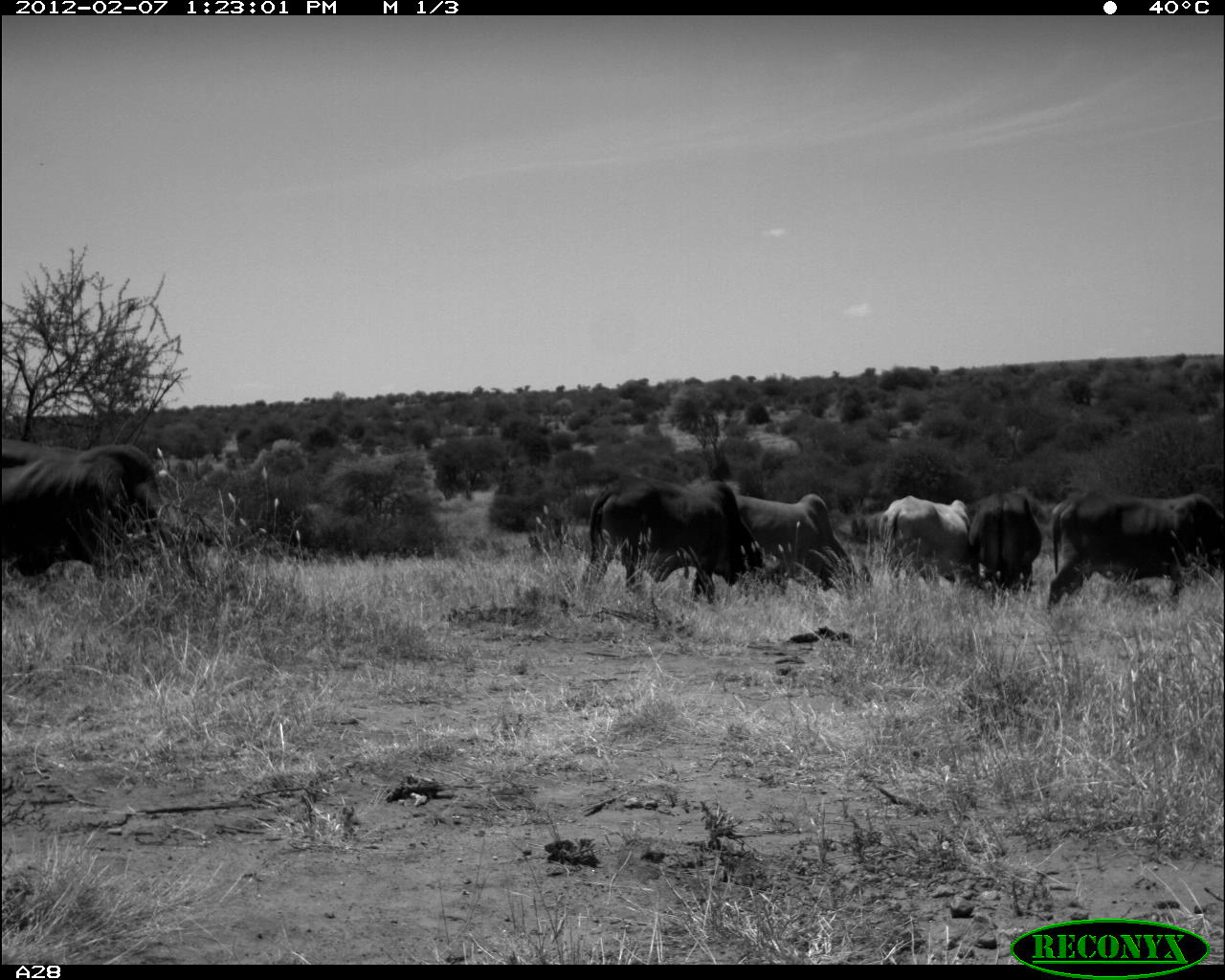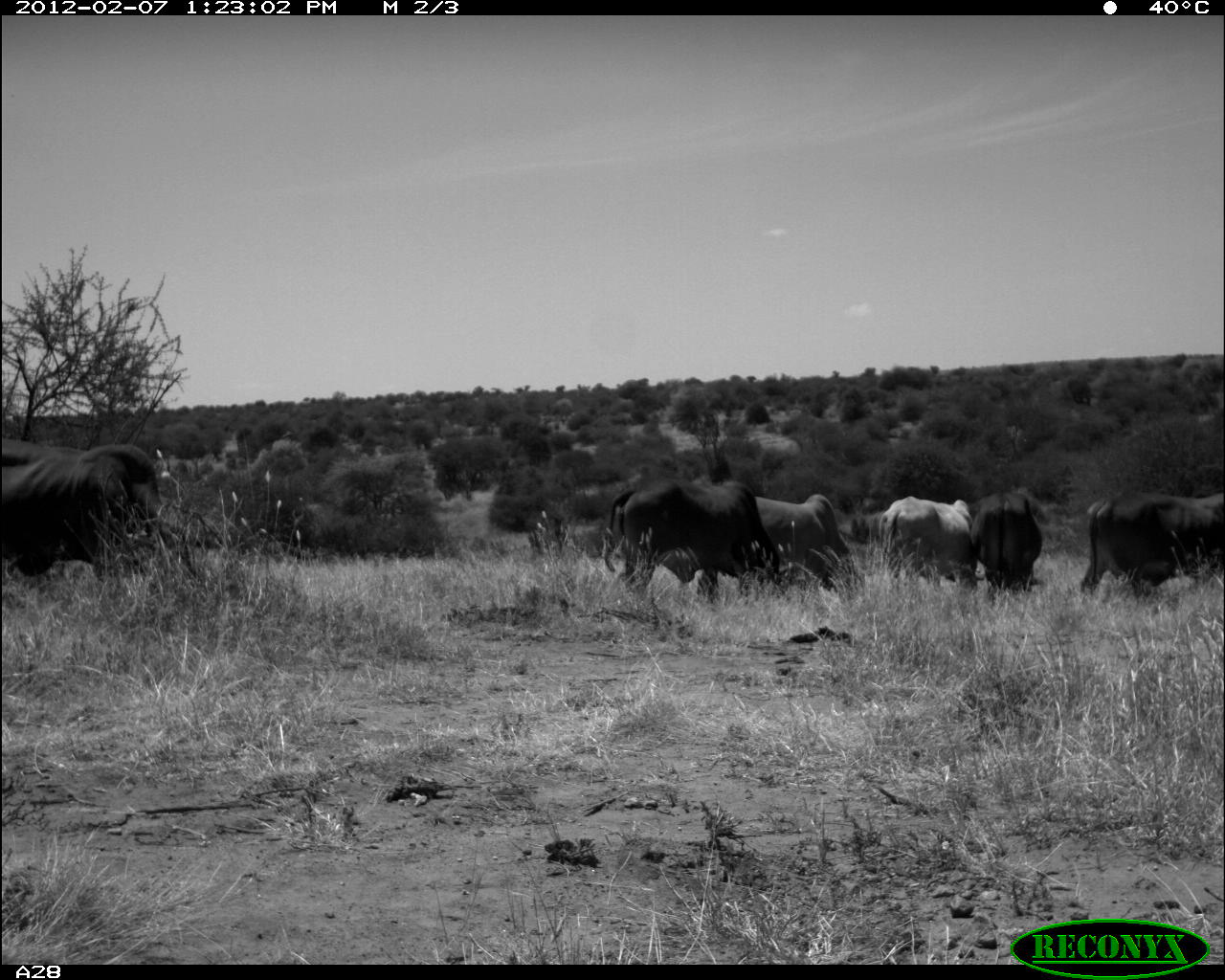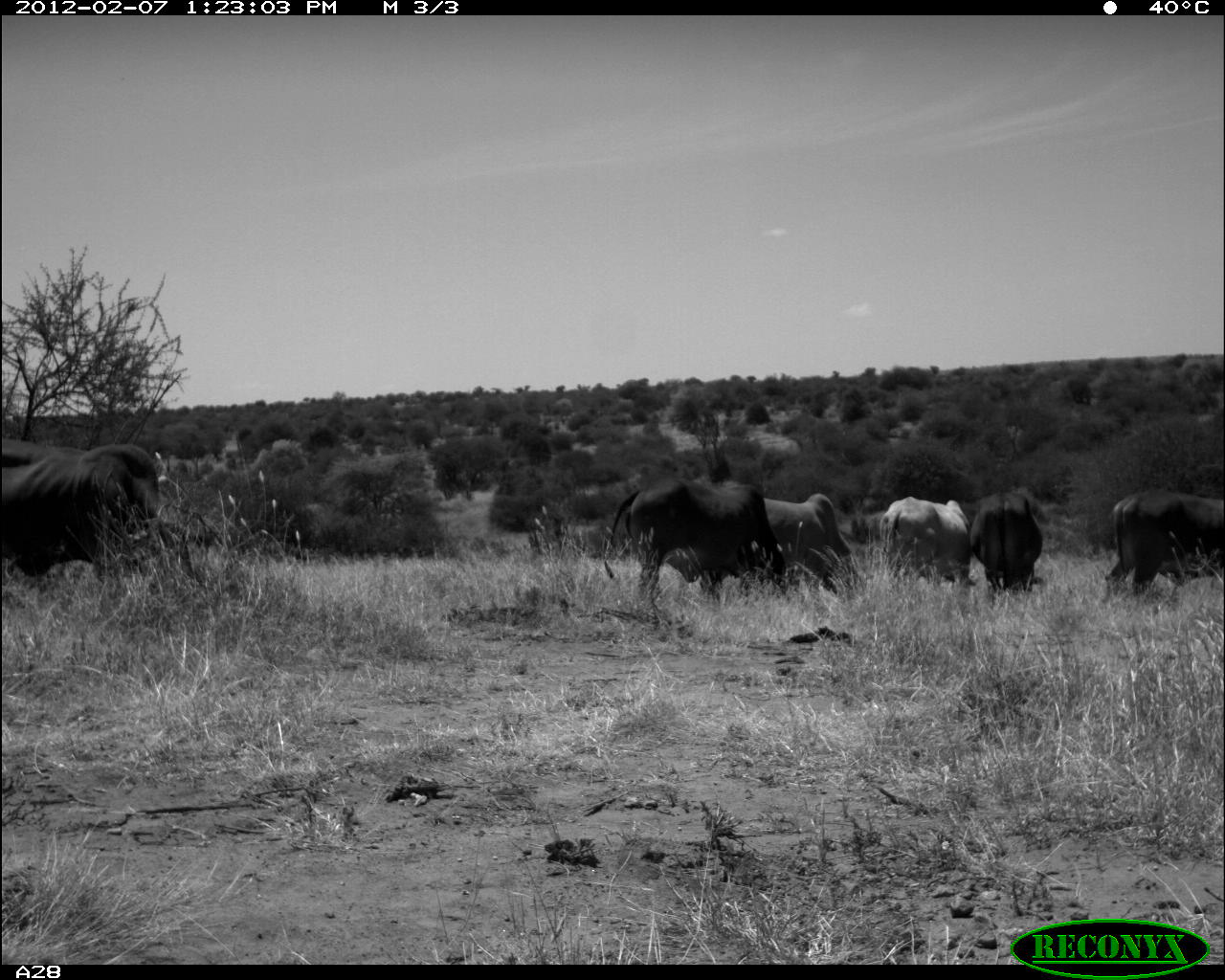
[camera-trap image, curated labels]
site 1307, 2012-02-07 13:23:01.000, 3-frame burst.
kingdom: Animalia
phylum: Chordata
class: Mammalia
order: Artiodactyla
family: Bovidae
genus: Bos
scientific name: Bos taurus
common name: domestic cattle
Bos taurus (domestic cattle), count 6.